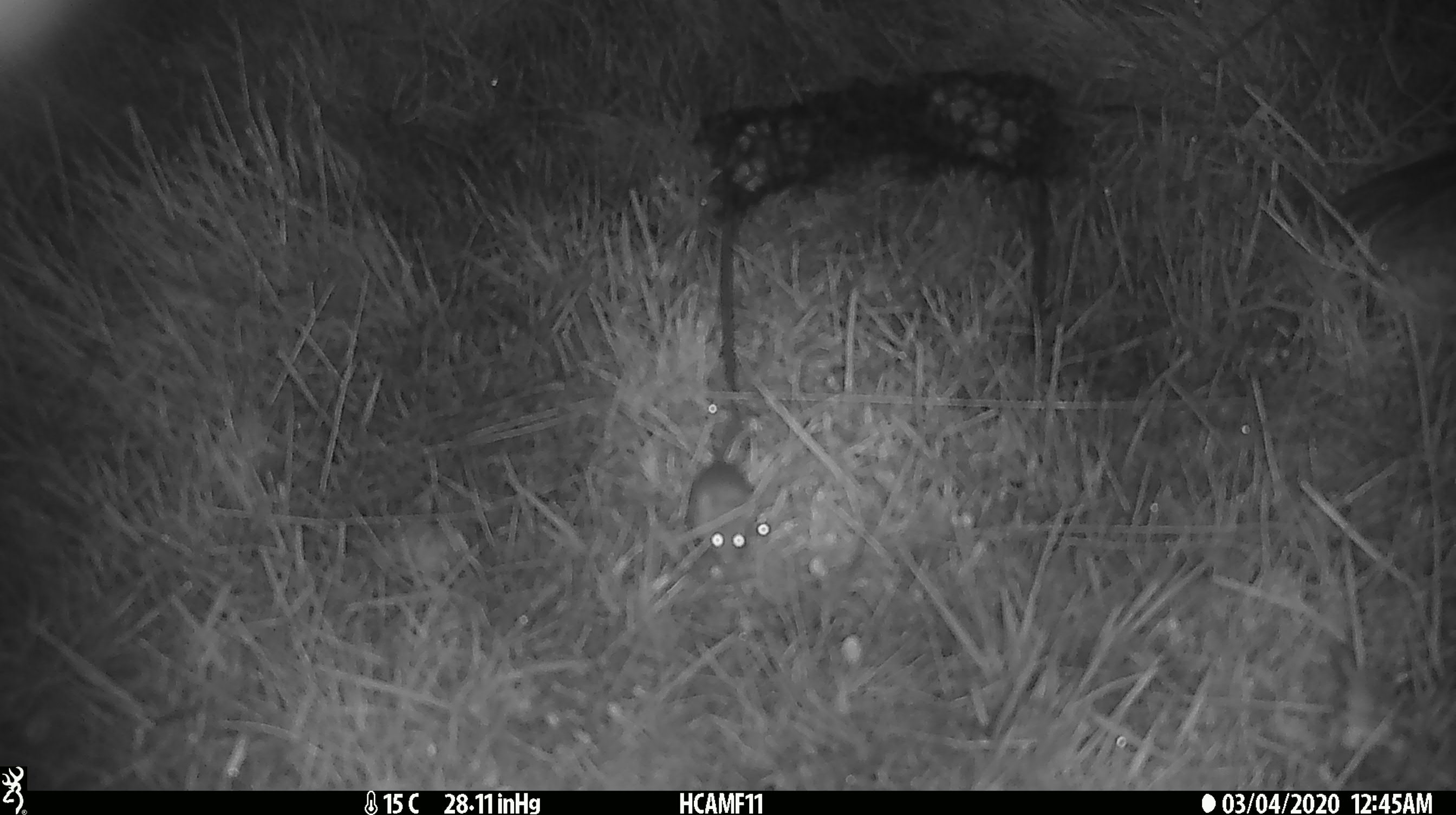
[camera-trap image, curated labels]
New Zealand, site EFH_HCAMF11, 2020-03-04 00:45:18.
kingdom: Animalia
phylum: Chordata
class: Mammalia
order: Rodentia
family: Muridae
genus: Mus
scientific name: Mus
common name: mouse